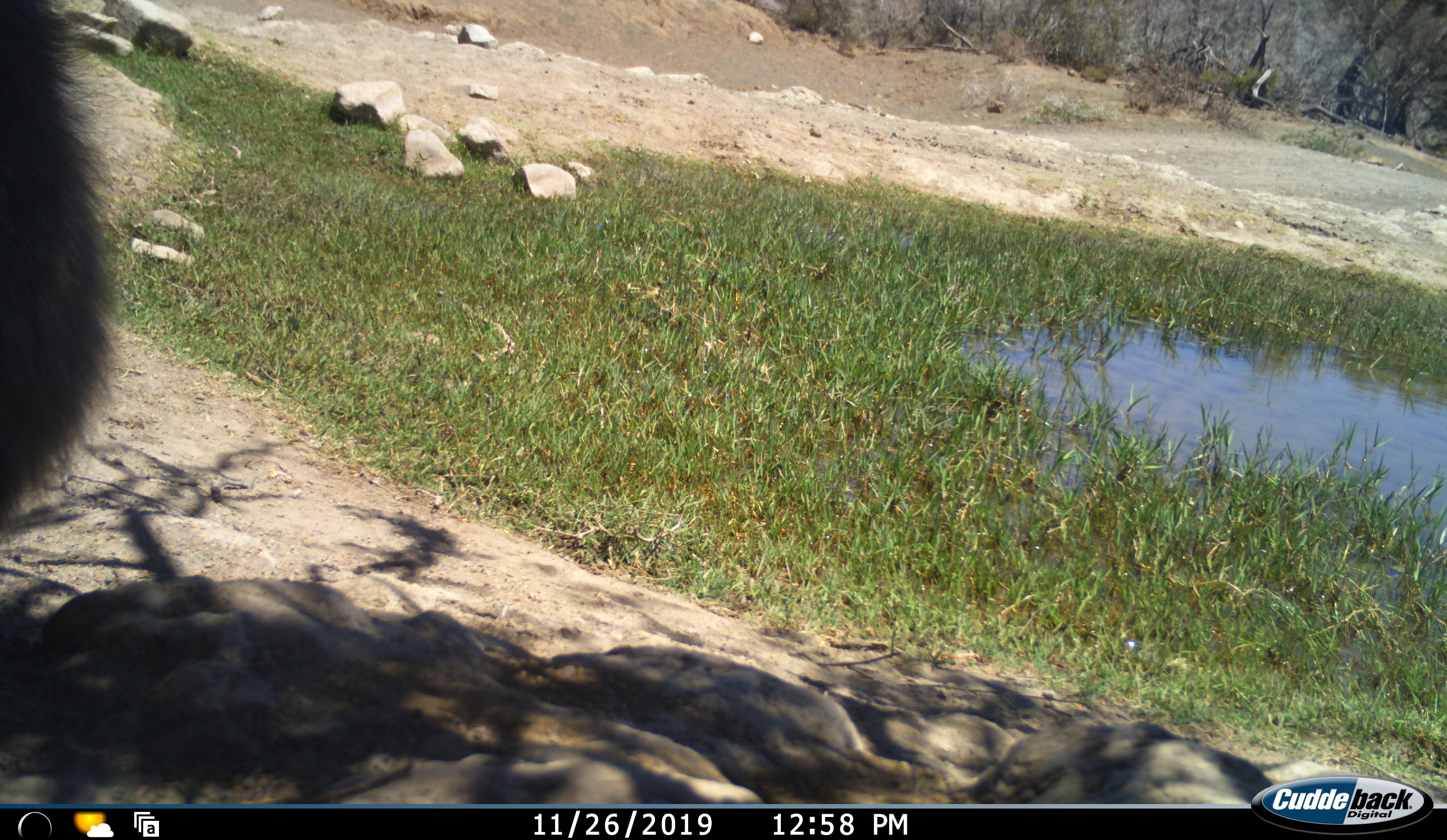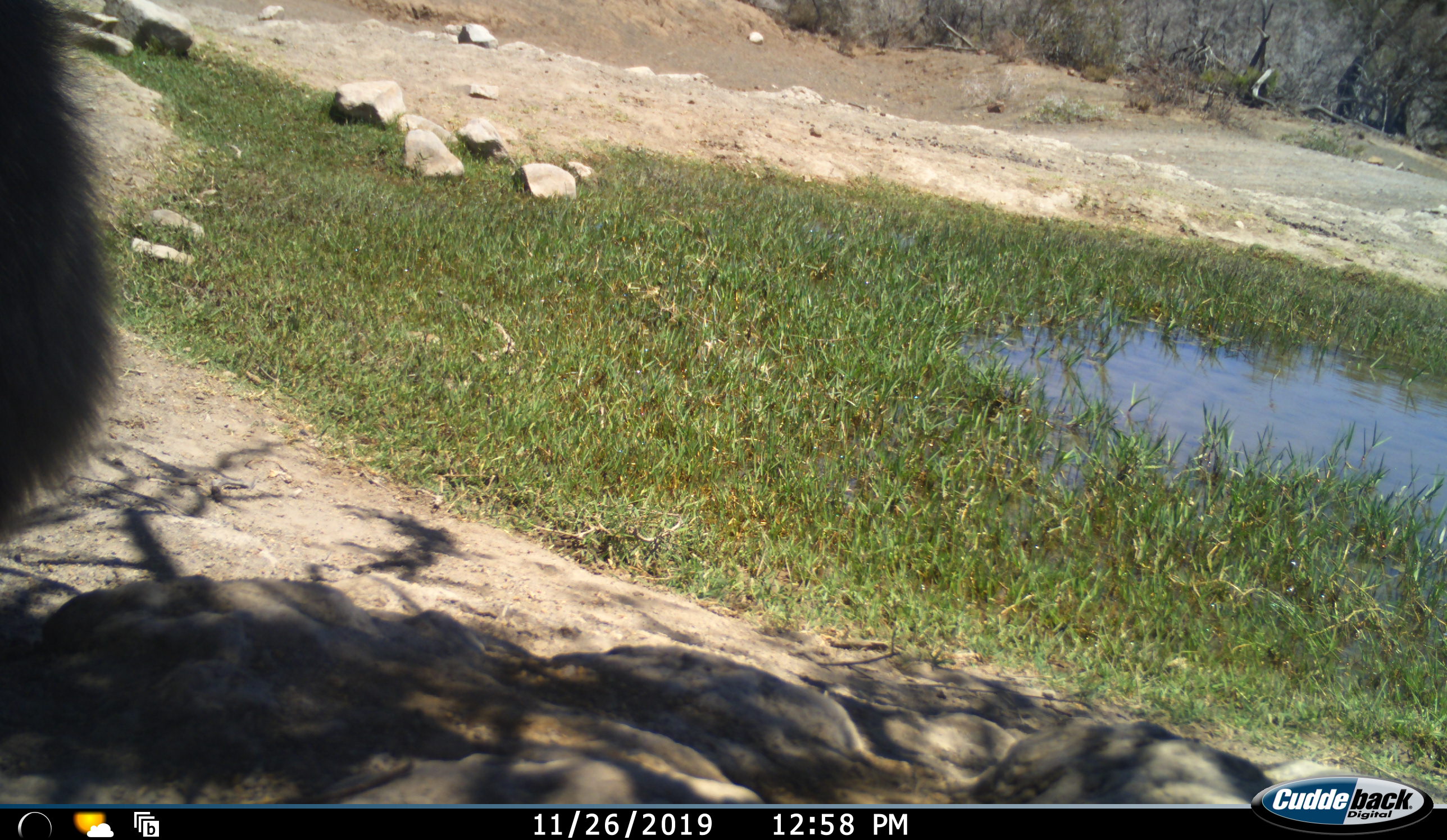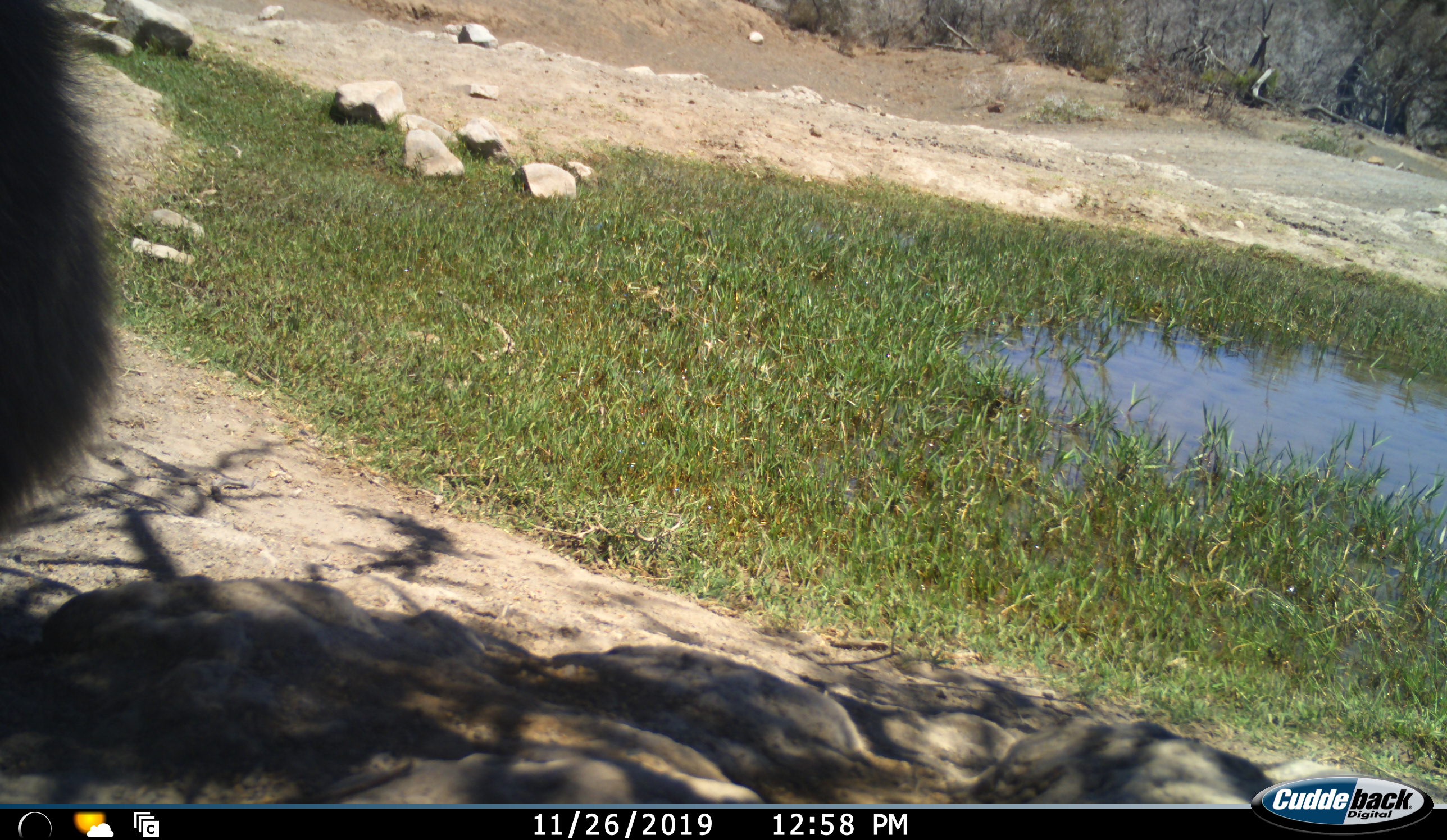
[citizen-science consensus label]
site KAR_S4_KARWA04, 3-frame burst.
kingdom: Animalia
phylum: Chordata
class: Mammalia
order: Primates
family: Cercopithecidae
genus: Papio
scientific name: Papio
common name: baboon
Baboon (Papio), count 1. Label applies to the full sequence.